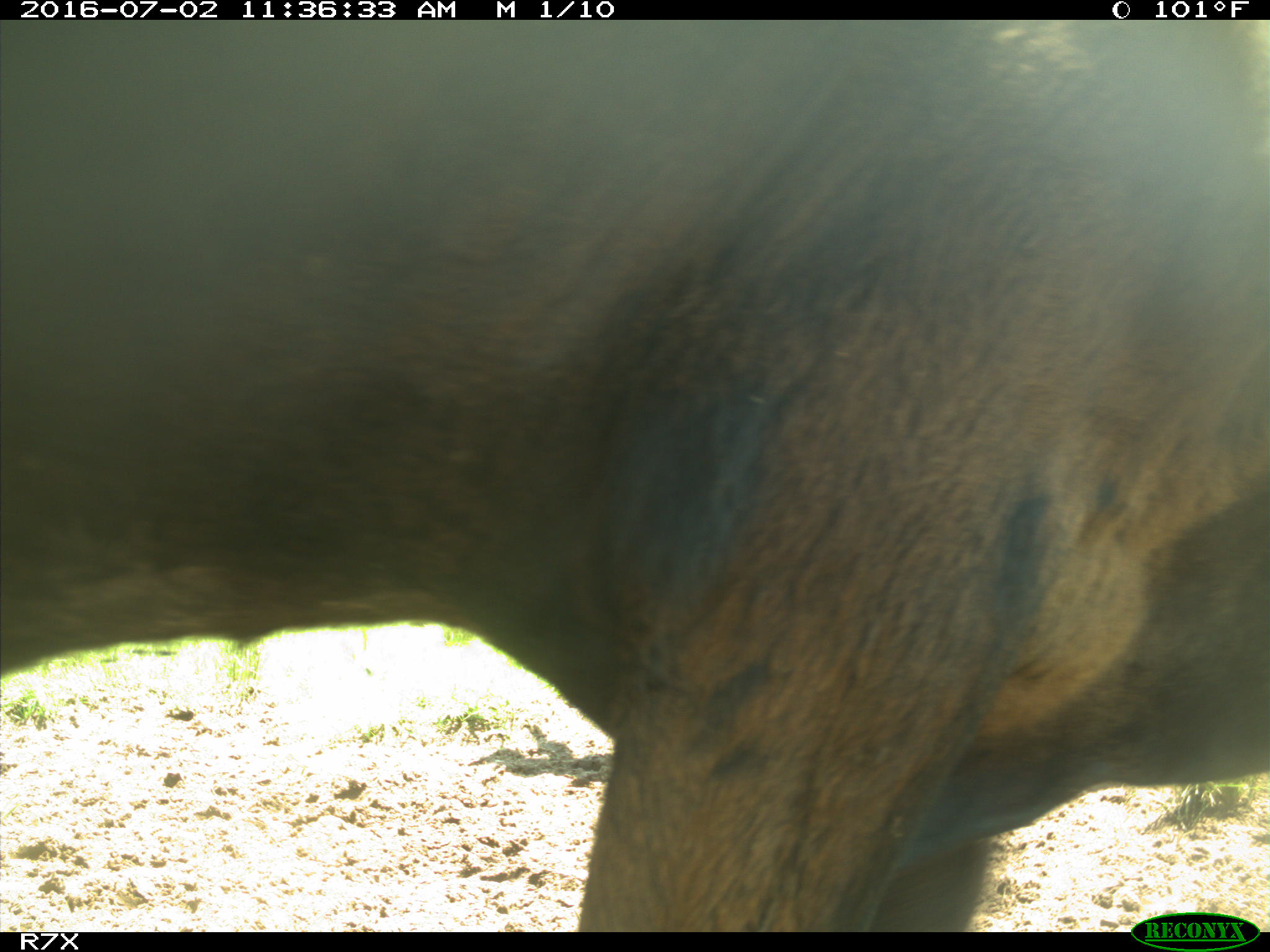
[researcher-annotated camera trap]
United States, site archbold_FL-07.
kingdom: Animalia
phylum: Chordata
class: Mammalia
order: Artiodactyla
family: Bovidae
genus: Bos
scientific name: Bos taurus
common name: domestic cow